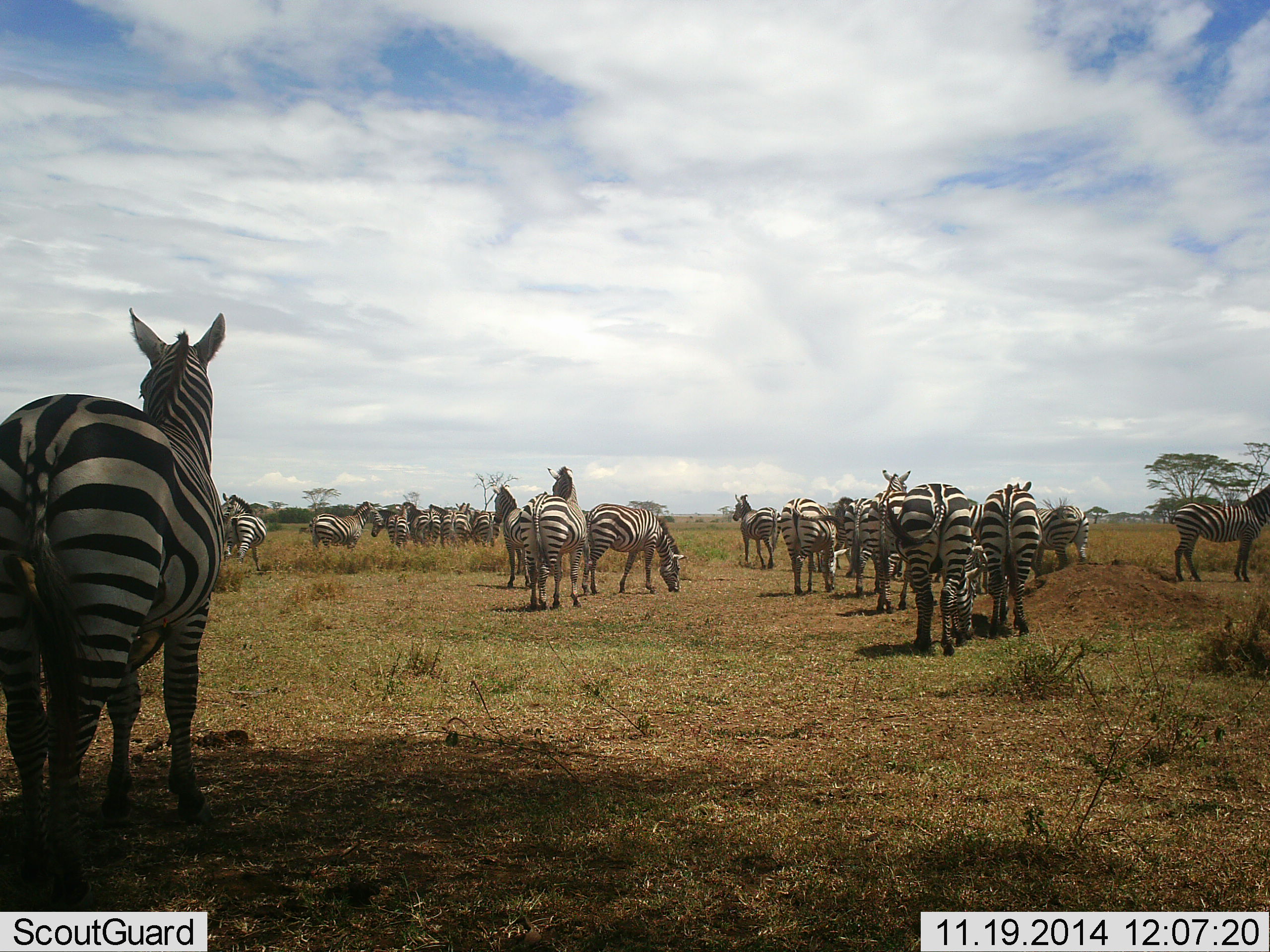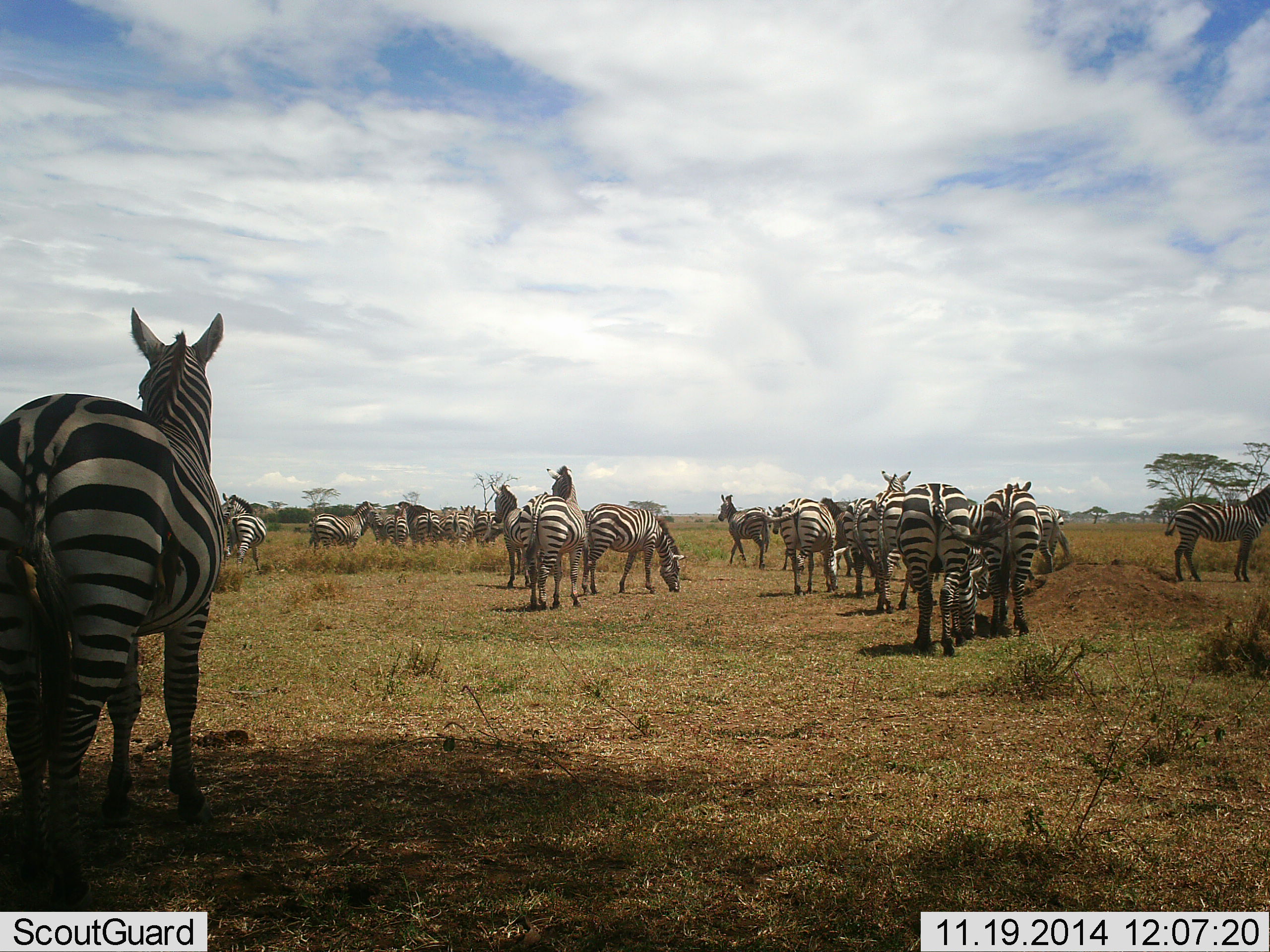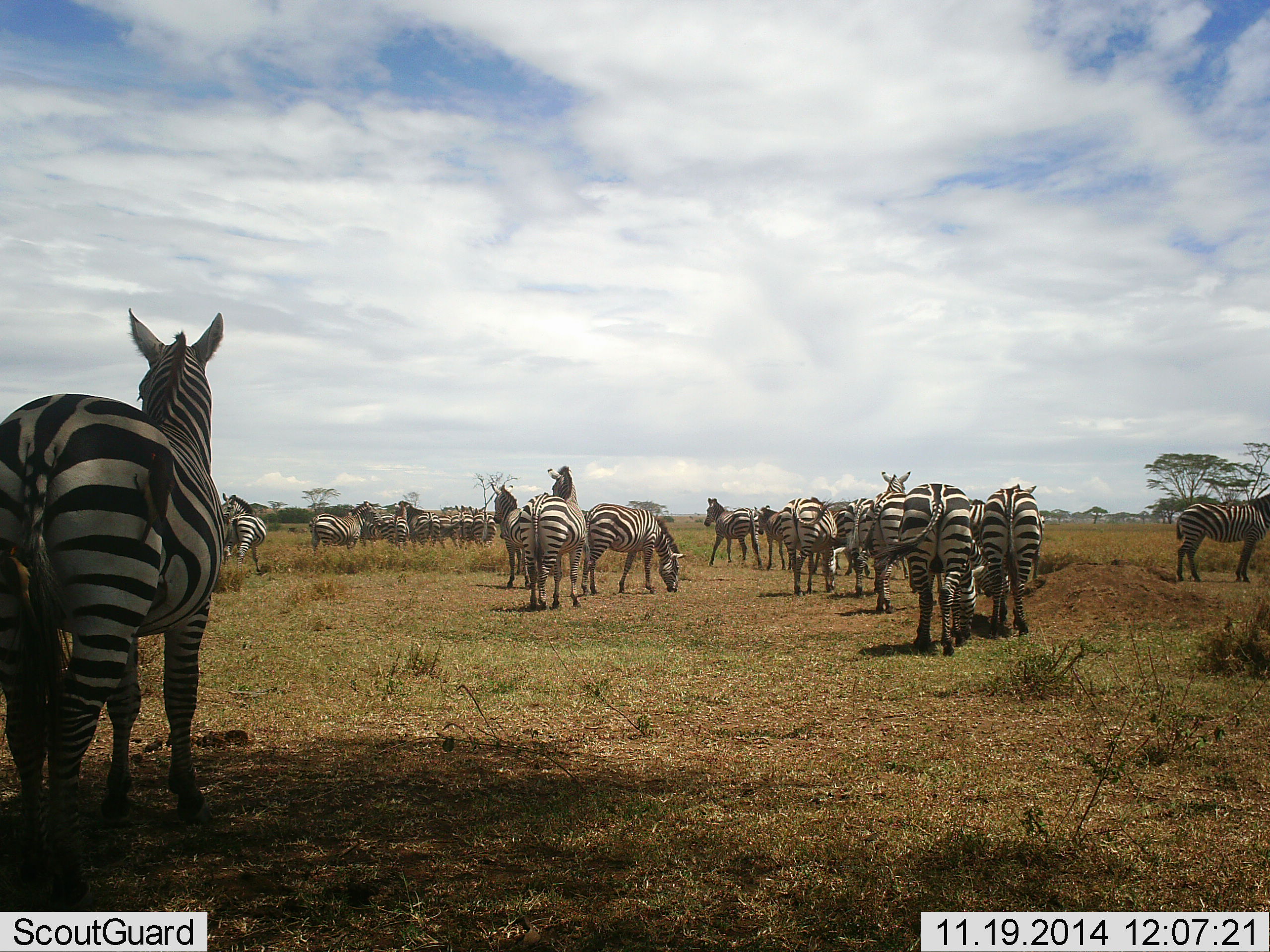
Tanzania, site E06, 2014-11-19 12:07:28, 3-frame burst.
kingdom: Animalia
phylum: Chordata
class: Mammalia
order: Perissodactyla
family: Equidae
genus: Equus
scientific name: Equus quagga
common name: plains zebra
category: zebra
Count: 11-50.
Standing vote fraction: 80%.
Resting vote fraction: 0%.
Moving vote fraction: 70%.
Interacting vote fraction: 10%.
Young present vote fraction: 0%.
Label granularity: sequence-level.